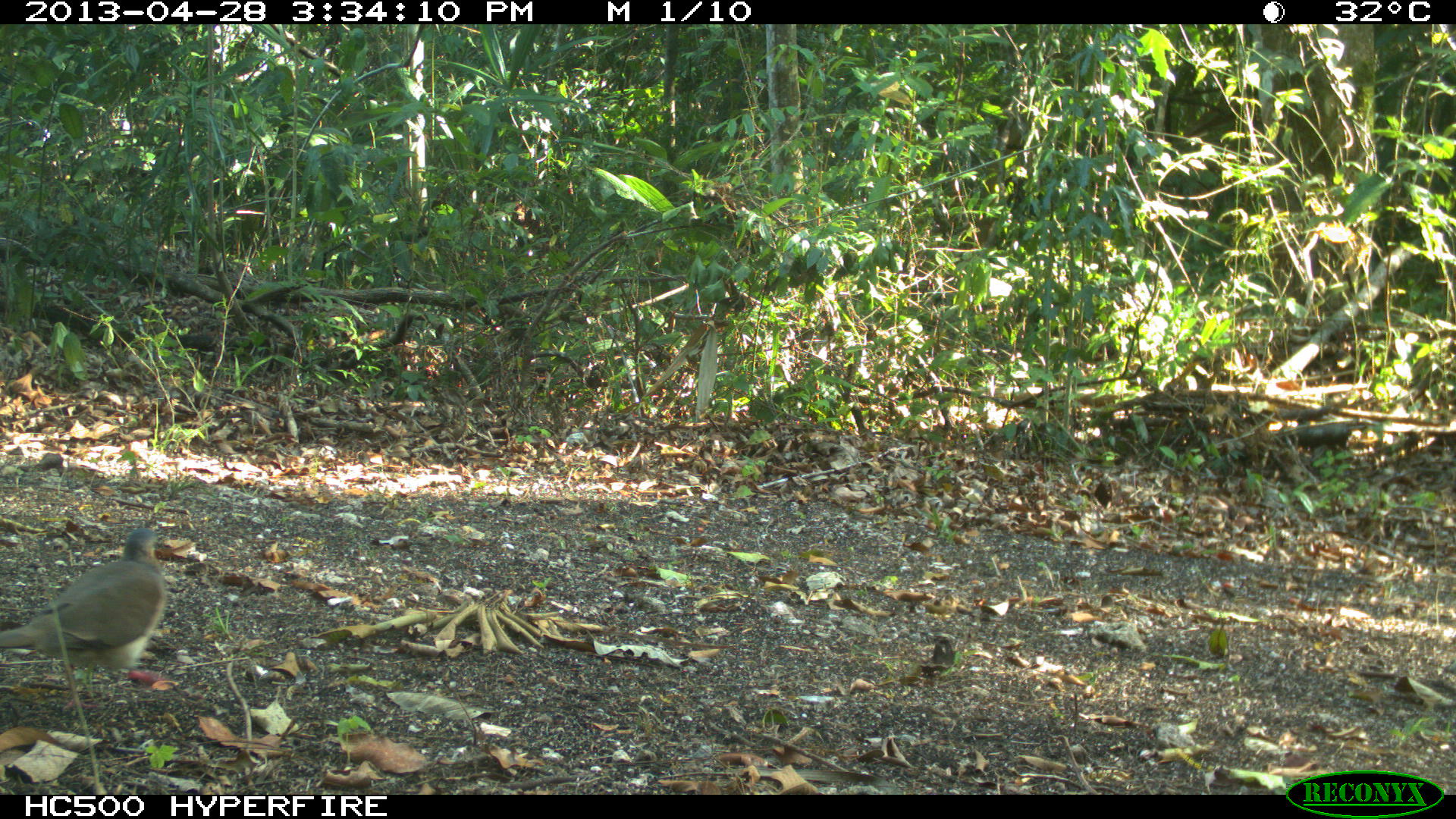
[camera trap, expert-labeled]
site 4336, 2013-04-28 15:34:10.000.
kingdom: Animalia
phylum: Chordata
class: Aves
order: Columbiformes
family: Columbidae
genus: Leptotila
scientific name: Leptotila plumbeiceps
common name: gray-headed dove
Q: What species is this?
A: Leptotila plumbeiceps (gray-headed dove).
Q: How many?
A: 1.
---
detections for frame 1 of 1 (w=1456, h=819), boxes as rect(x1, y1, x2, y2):
leptotila plumbeiceps: rect(2, 525, 168, 691)